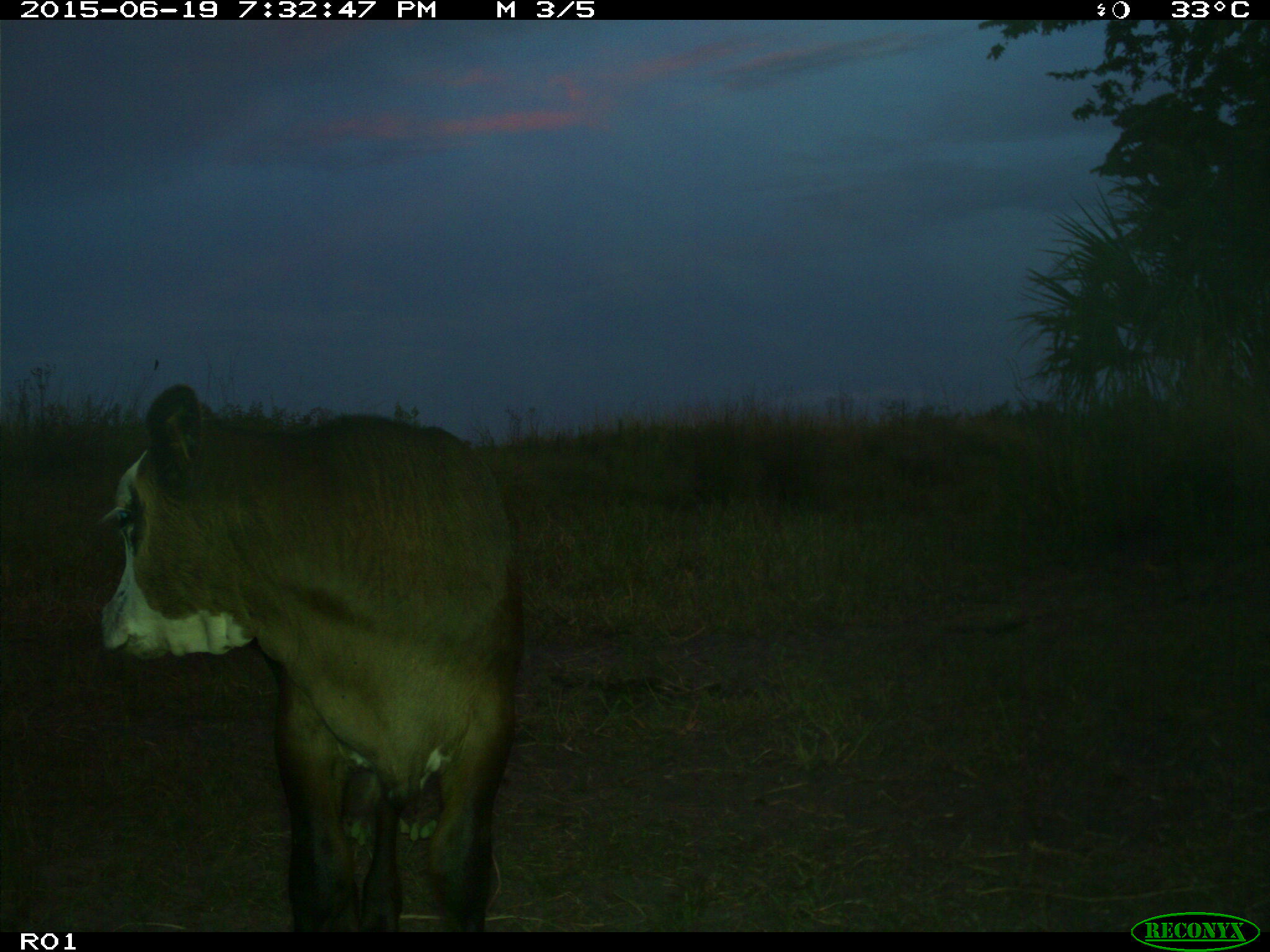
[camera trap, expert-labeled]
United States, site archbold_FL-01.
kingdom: Animalia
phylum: Chordata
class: Mammalia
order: Artiodactyla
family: Bovidae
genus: Bos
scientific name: Bos taurus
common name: domestic cow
Bos taurus (domestic cow).